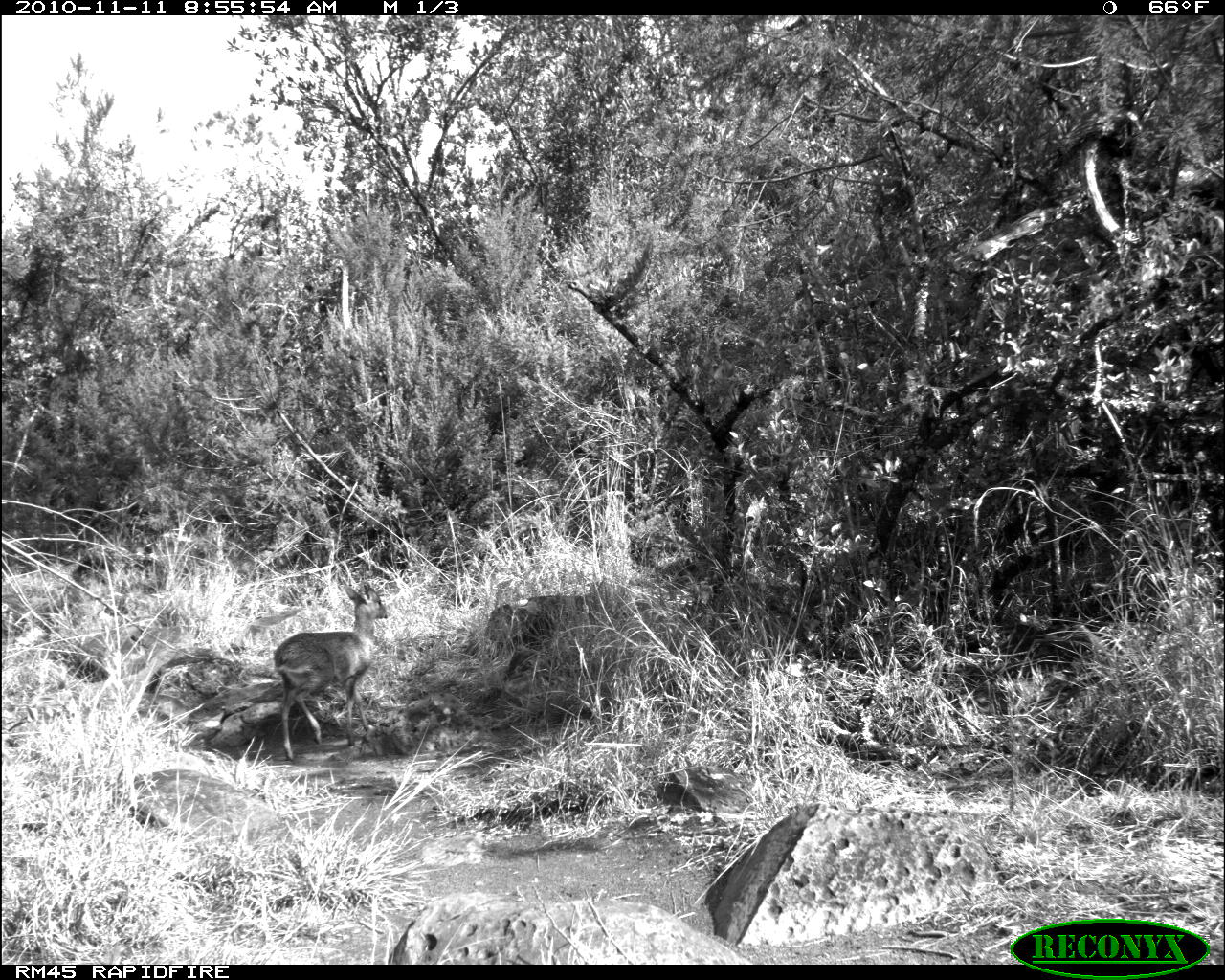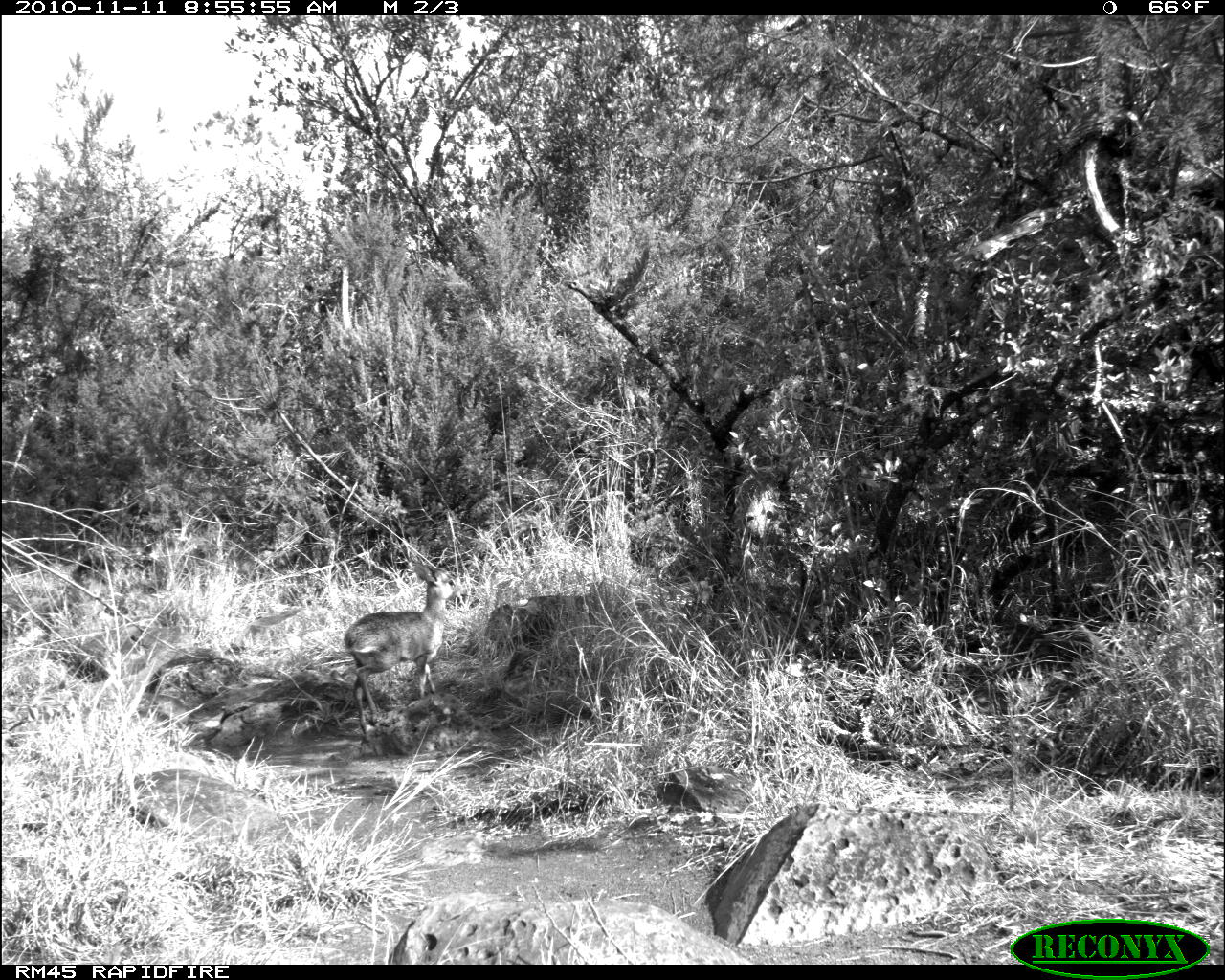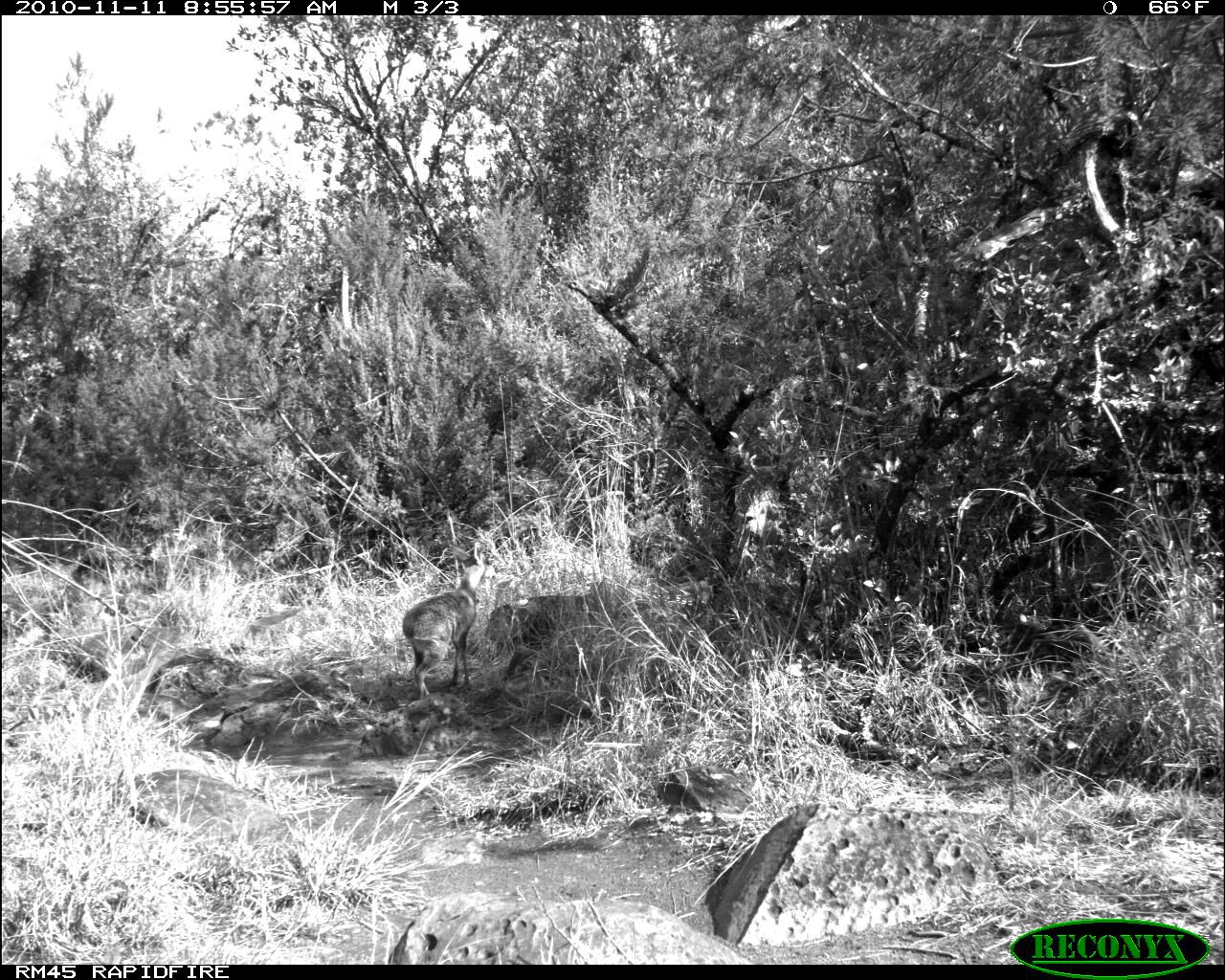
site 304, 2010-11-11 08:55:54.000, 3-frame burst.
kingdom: Animalia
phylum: Chordata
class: Mammalia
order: Artiodactyla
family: Bovidae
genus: Madoqua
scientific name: Madoqua guentheri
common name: günther's dik-dik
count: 1